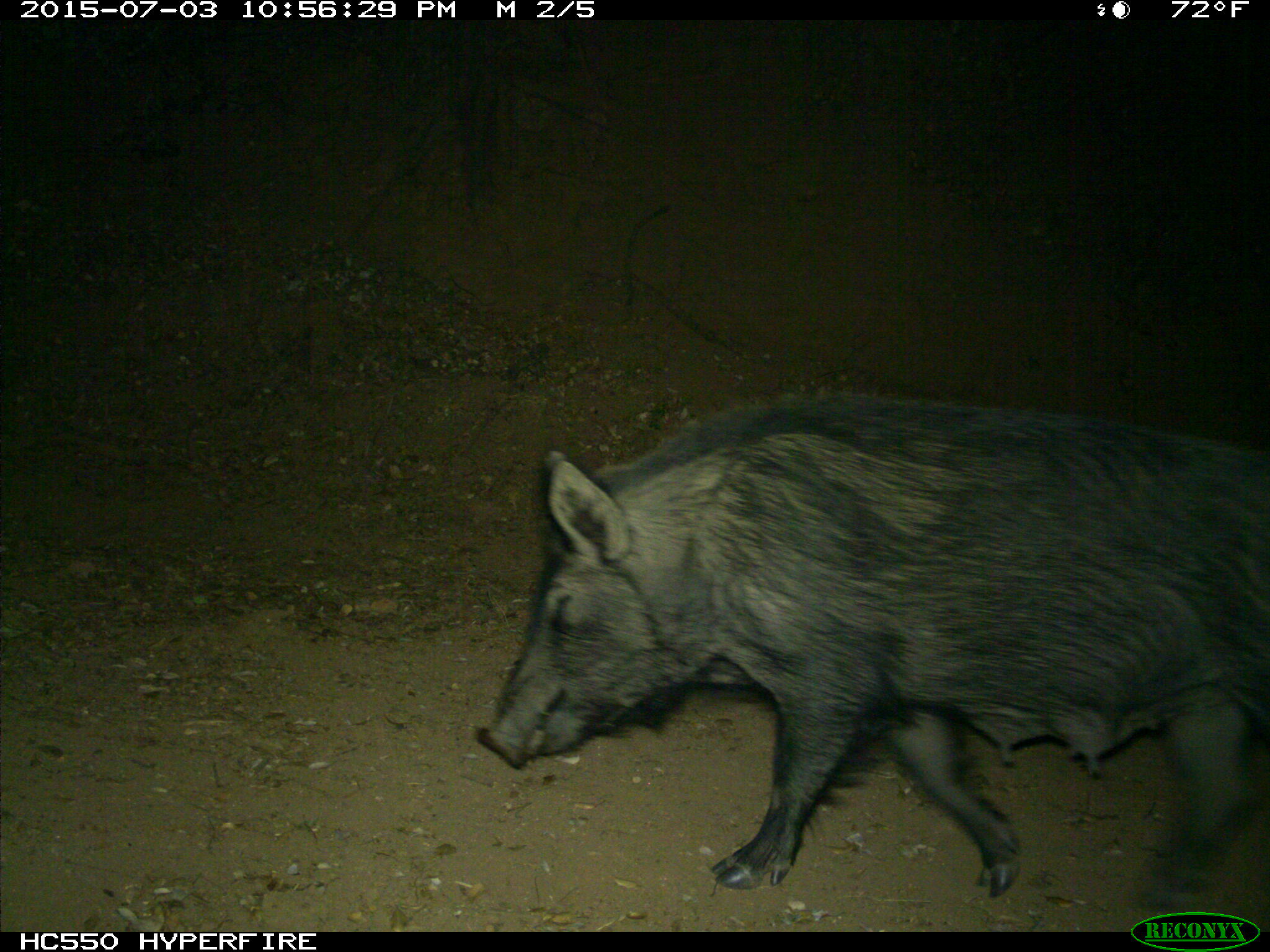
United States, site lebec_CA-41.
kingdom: Animalia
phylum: Chordata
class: Mammalia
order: Artiodactyla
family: Suidae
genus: Sus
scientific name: Sus scrofa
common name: wild boar